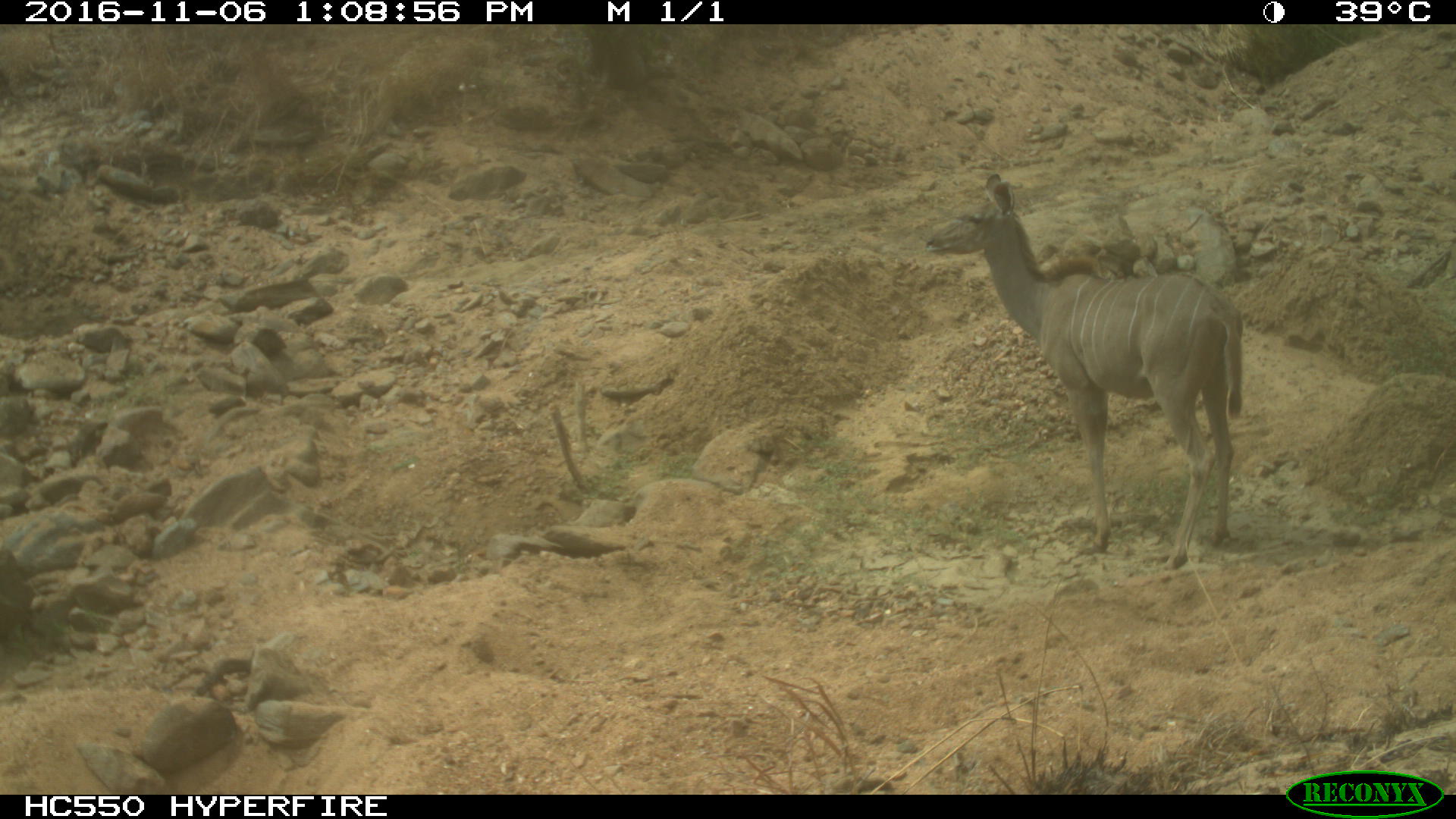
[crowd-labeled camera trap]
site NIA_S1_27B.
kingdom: Animalia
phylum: Chordata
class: Mammalia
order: Artiodactyla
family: Bovidae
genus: Tragelaphus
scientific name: Tragelaphus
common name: kudu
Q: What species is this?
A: Kudu (Tragelaphus).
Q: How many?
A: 1.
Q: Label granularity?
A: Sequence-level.